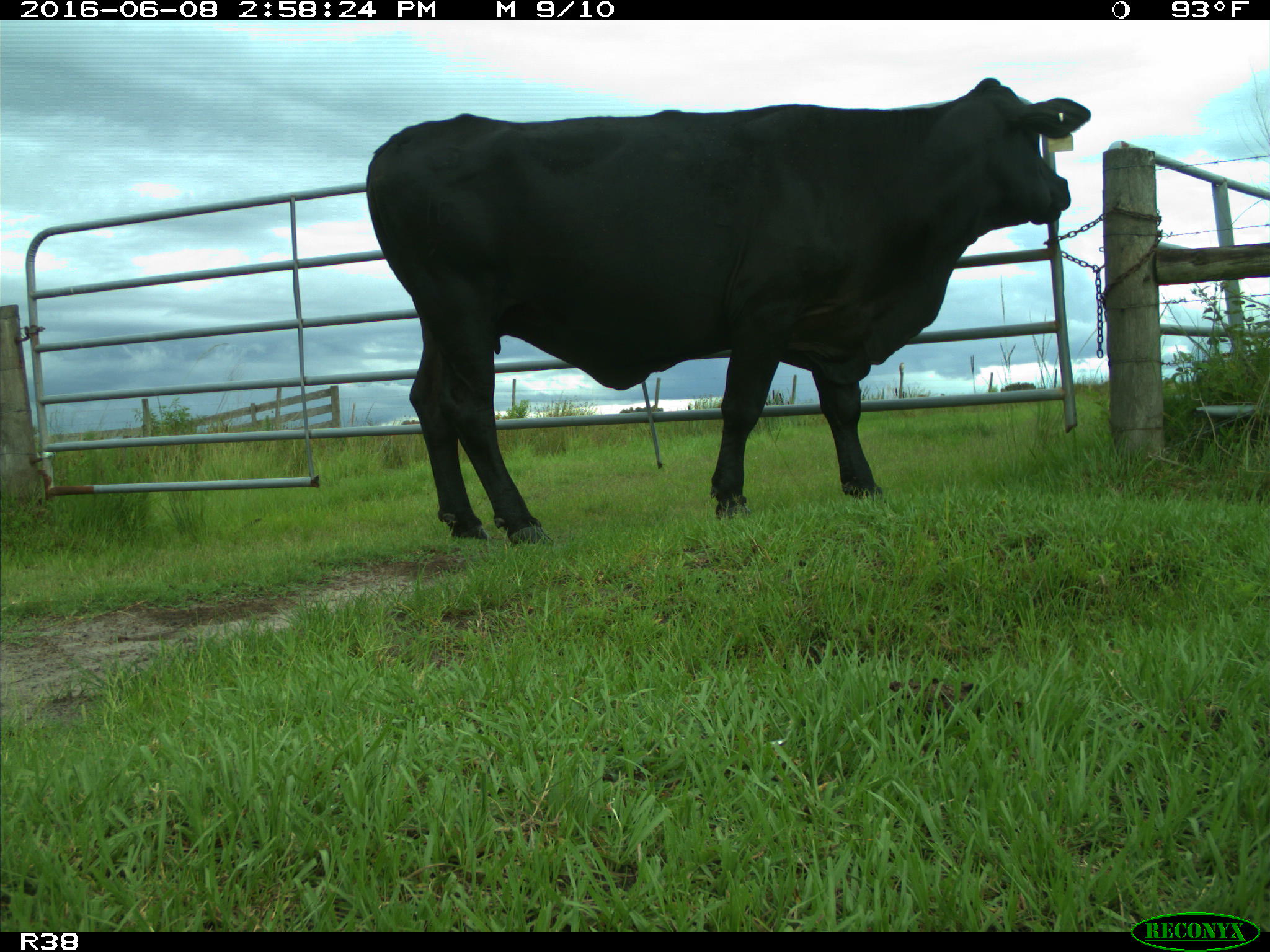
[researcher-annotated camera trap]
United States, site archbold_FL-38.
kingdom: Animalia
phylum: Chordata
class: Mammalia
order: Artiodactyla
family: Bovidae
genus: Bos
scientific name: Bos taurus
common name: domestic cow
Bos taurus (domestic cow).